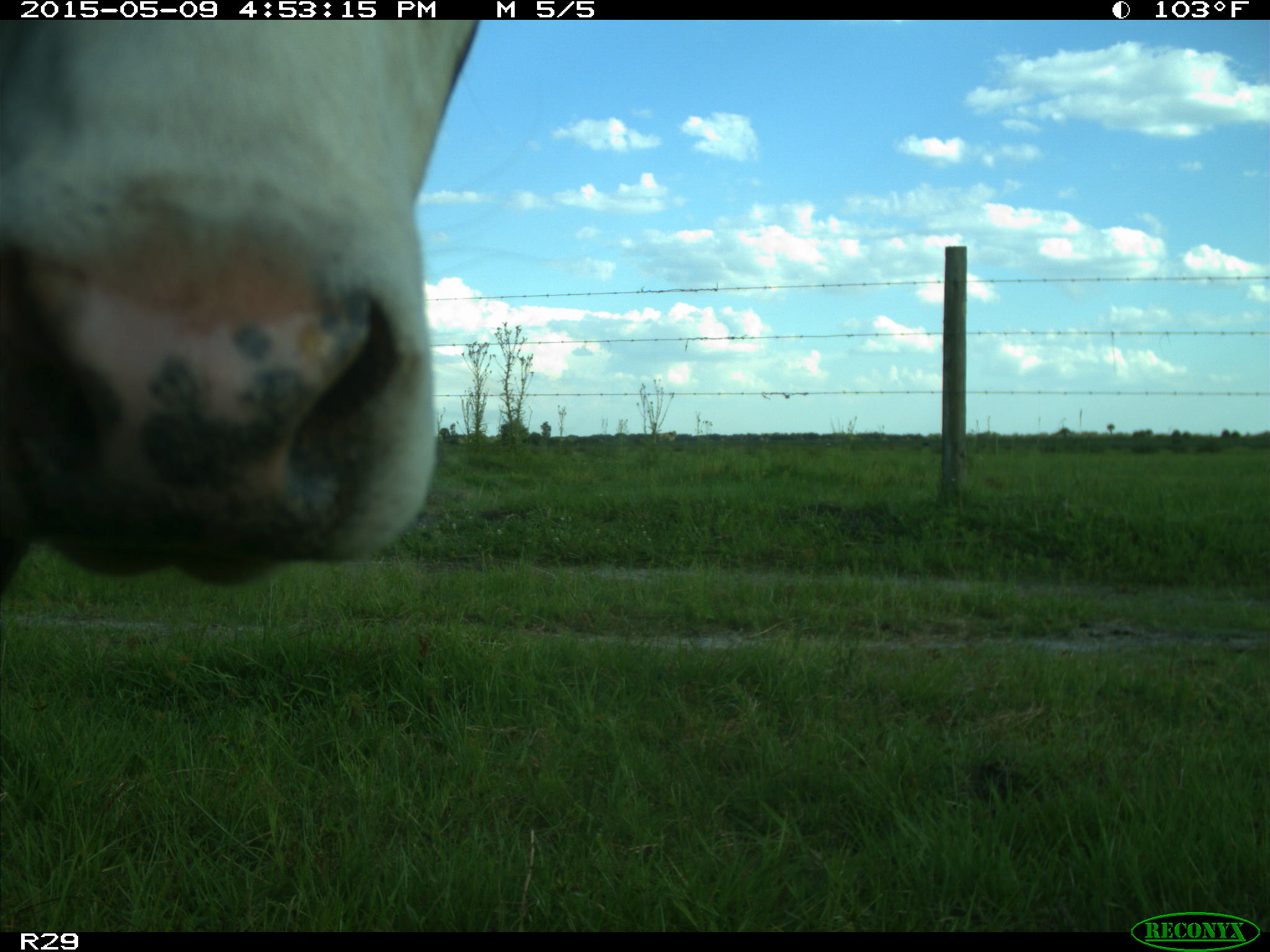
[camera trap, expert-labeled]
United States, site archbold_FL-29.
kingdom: Animalia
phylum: Chordata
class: Mammalia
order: Artiodactyla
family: Bovidae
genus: Bos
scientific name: Bos taurus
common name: domestic cow